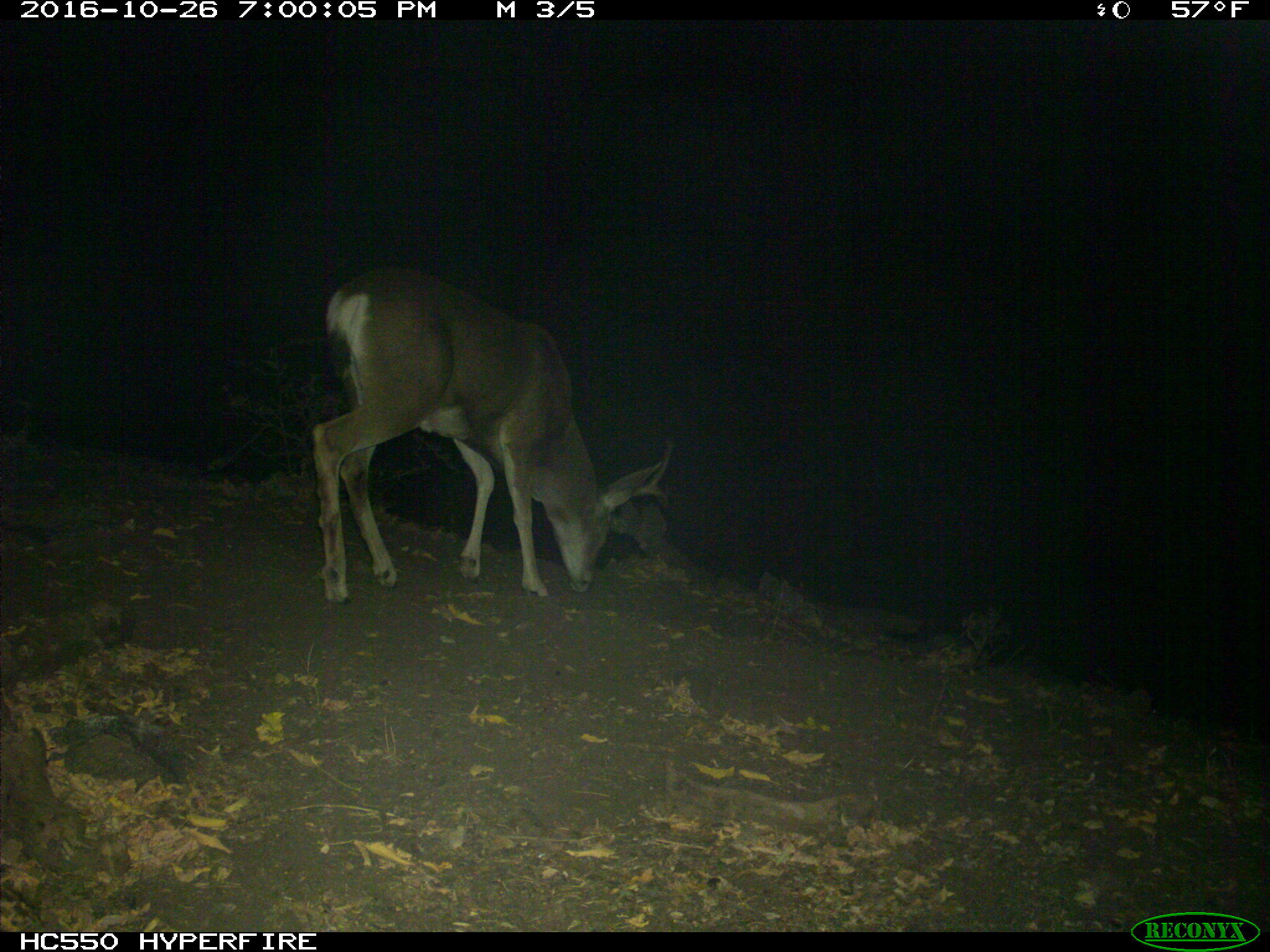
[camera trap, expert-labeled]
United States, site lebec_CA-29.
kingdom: Animalia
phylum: Chordata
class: Mammalia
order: Artiodactyla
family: Cervidae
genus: Odocoileus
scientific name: Odocoileus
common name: deer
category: unidentified deer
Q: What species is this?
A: Unidentified deer (deer) (Odocoileus).